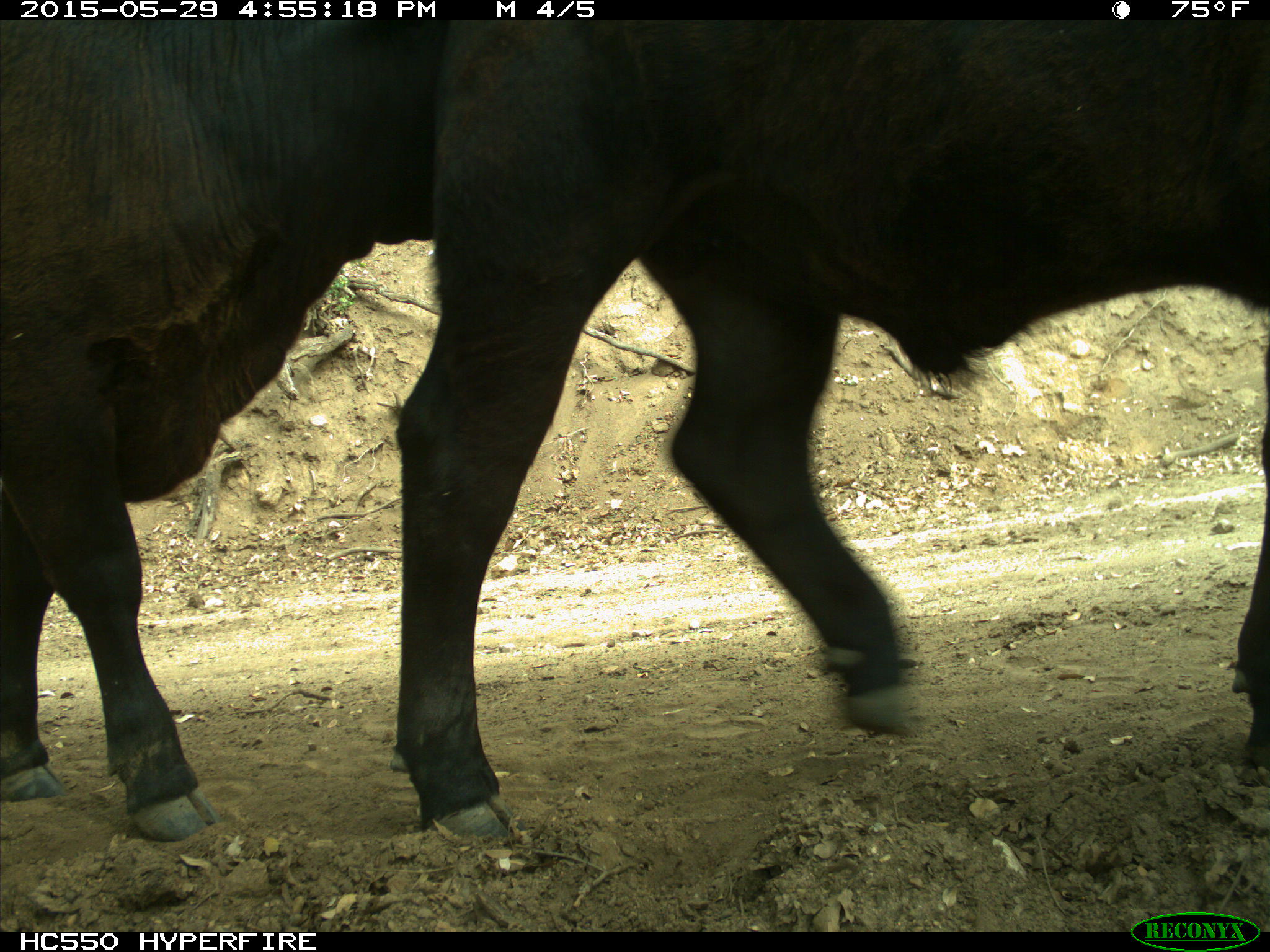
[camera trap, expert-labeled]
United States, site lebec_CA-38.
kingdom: Animalia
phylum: Chordata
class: Mammalia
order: Artiodactyla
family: Bovidae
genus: Bos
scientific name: Bos taurus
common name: domestic cow